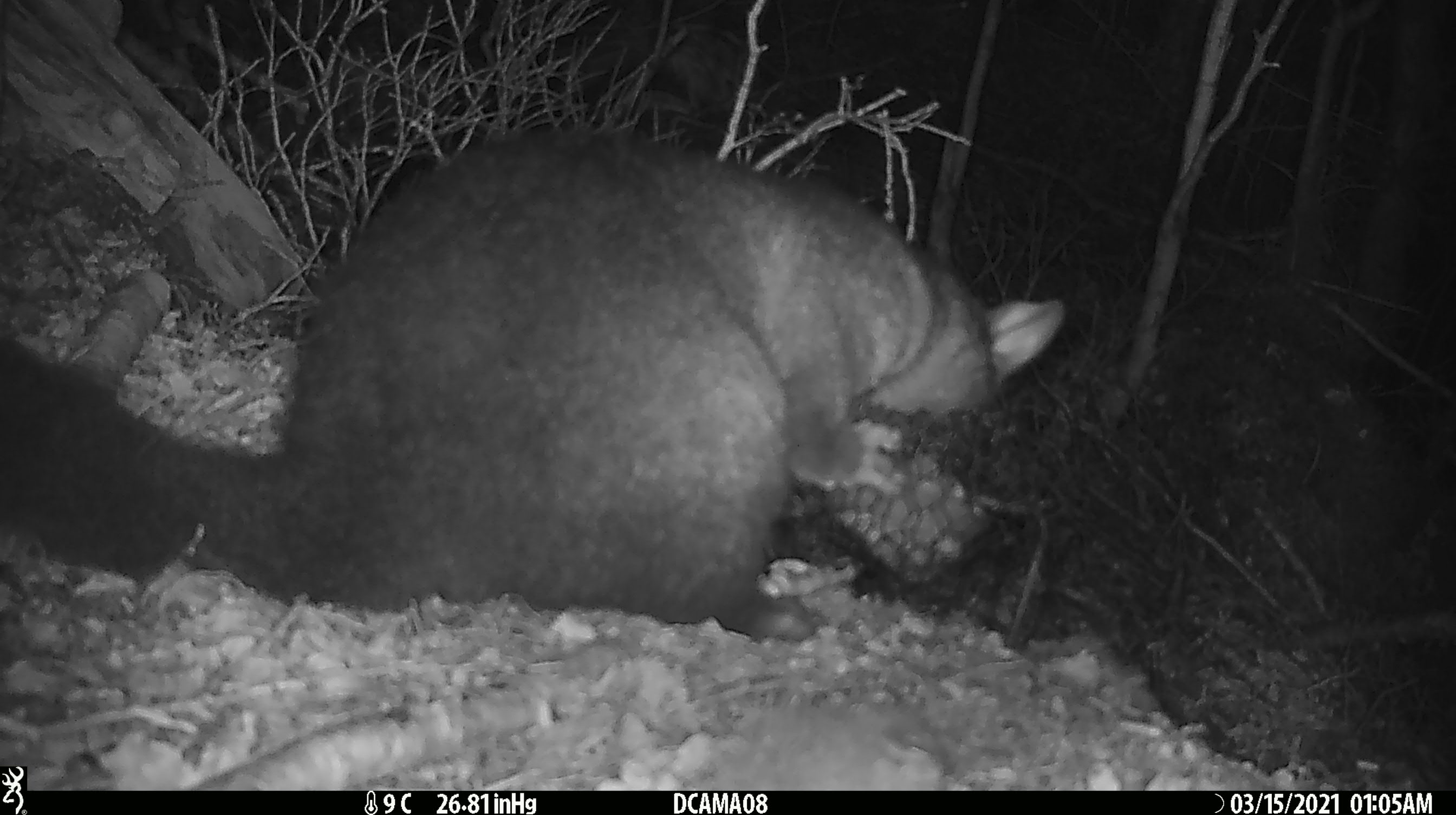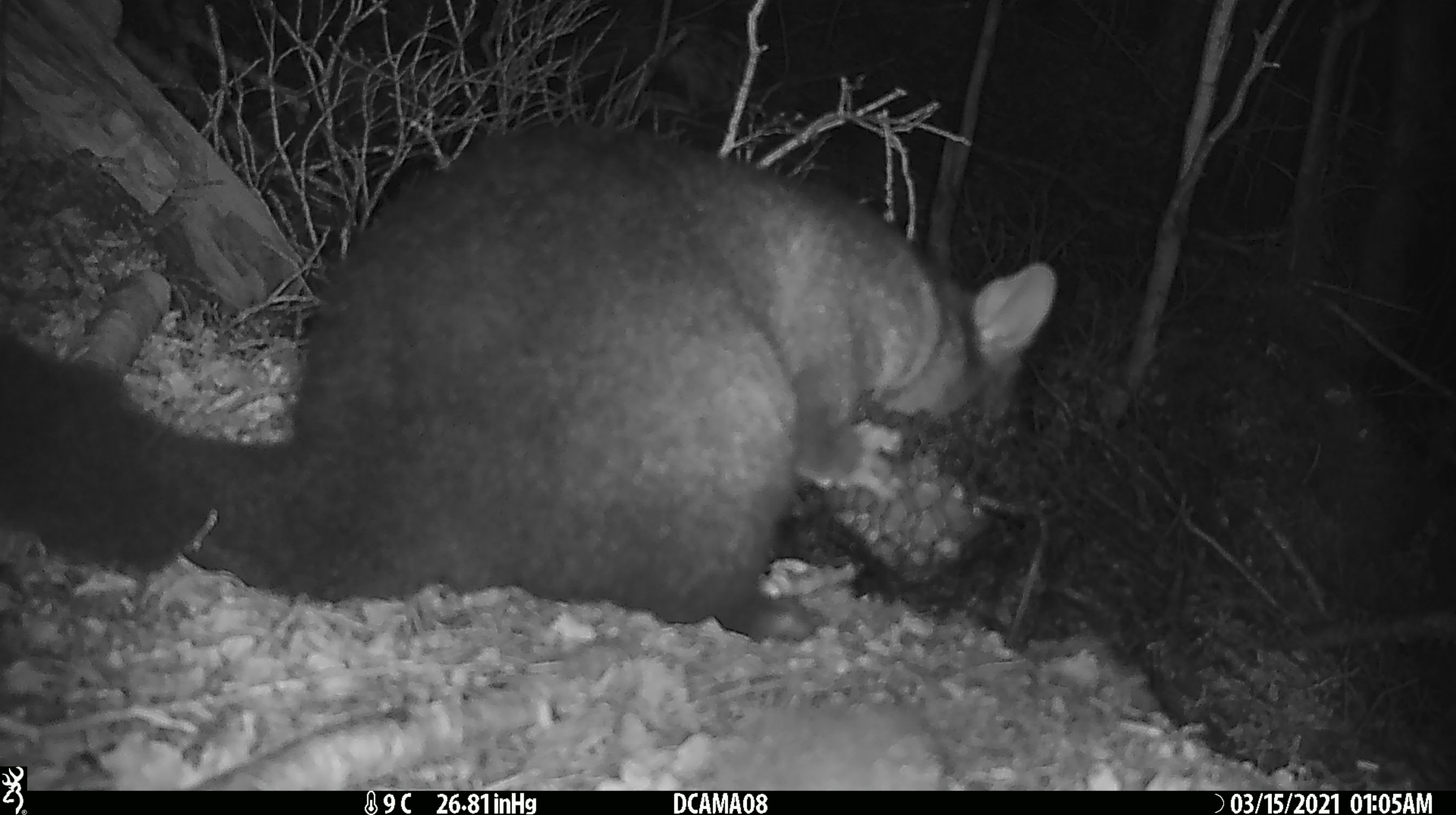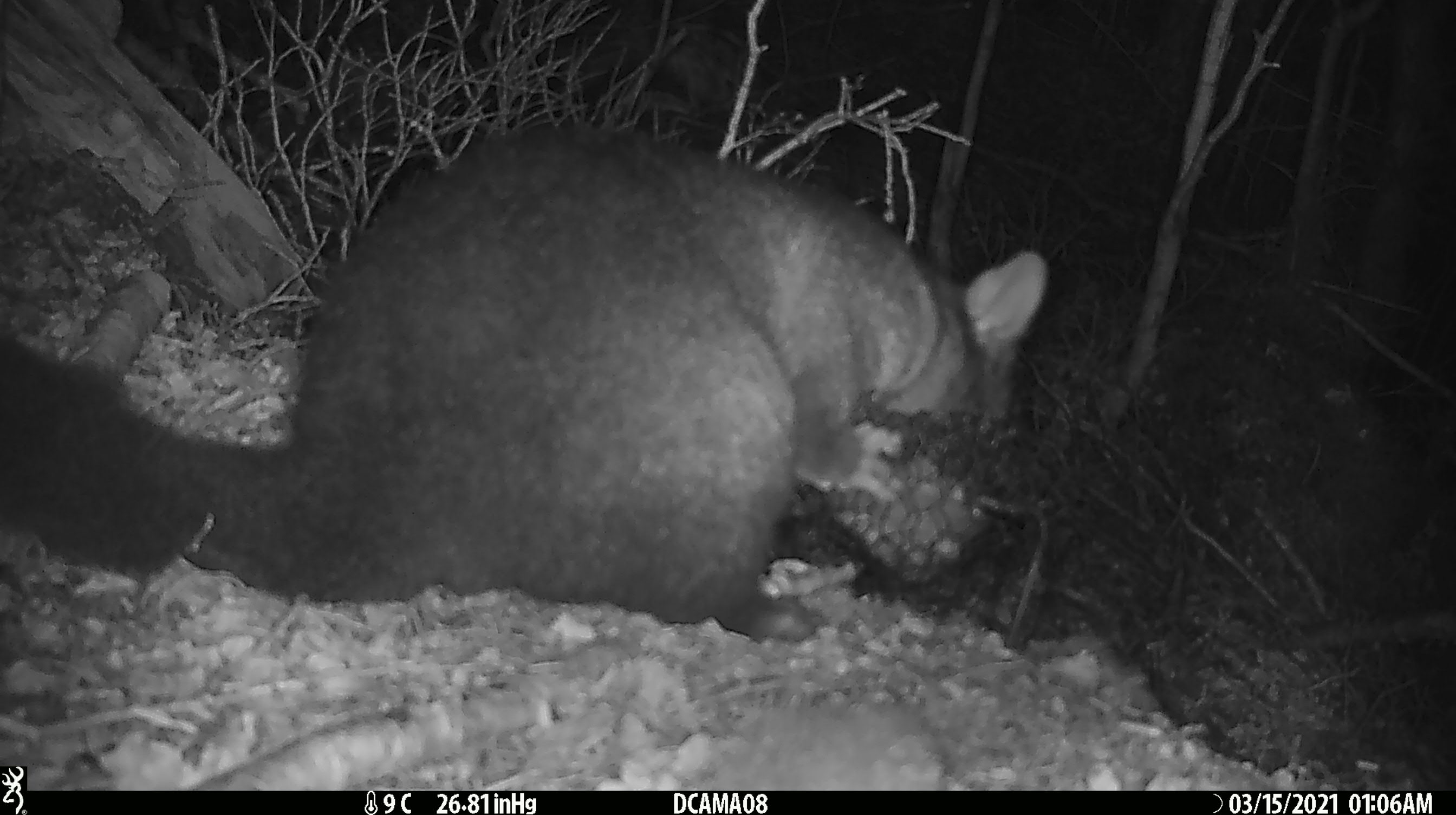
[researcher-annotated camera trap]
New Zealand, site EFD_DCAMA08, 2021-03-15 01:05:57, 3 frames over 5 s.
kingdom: Animalia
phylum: Chordata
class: Mammalia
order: Diprotodontia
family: Phalangeridae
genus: Trichosurus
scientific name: Trichosurus vulpecula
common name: common brushtail possum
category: possum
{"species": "possum (common brushtail possum) (Trichosurus vulpecula)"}